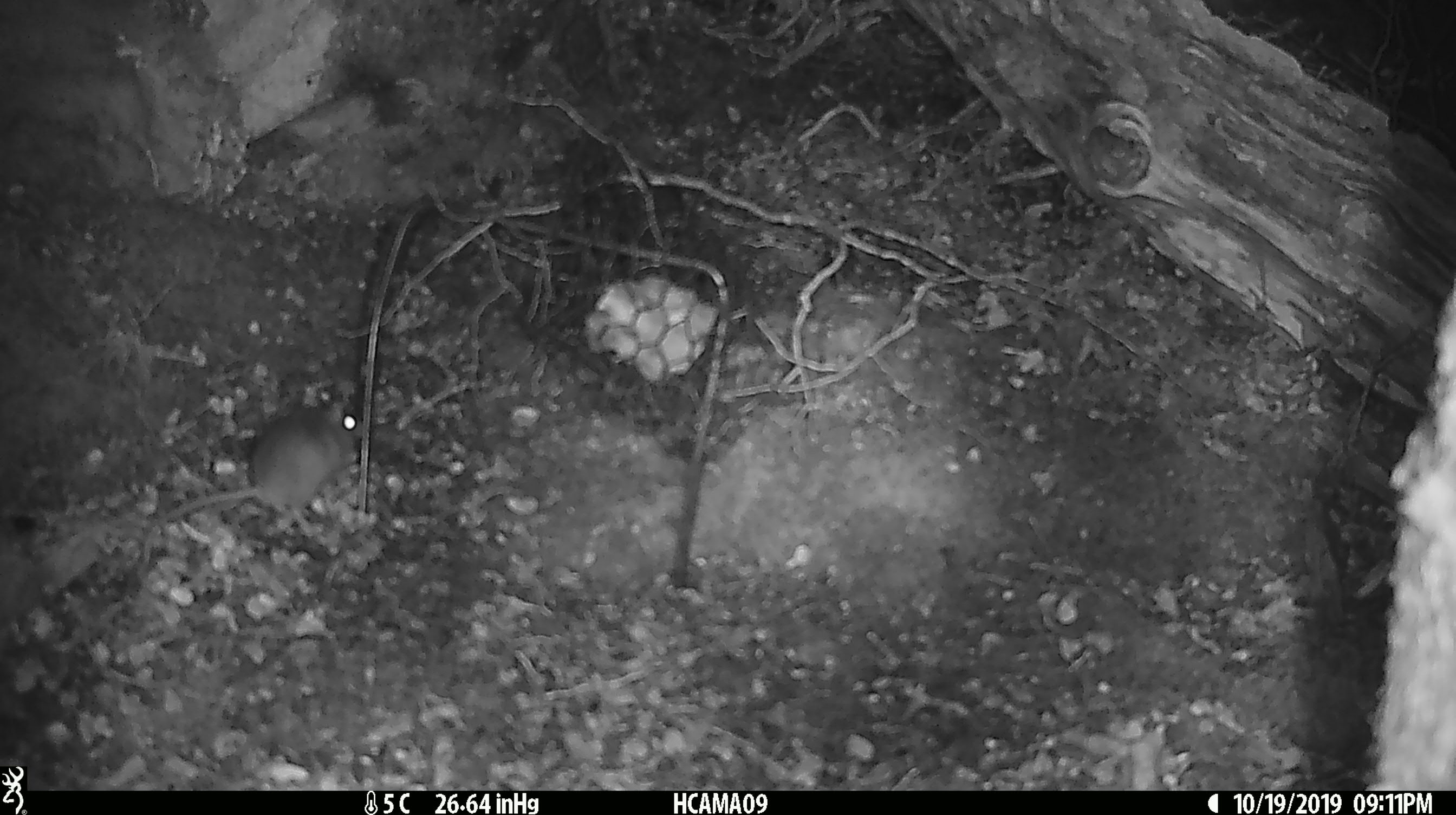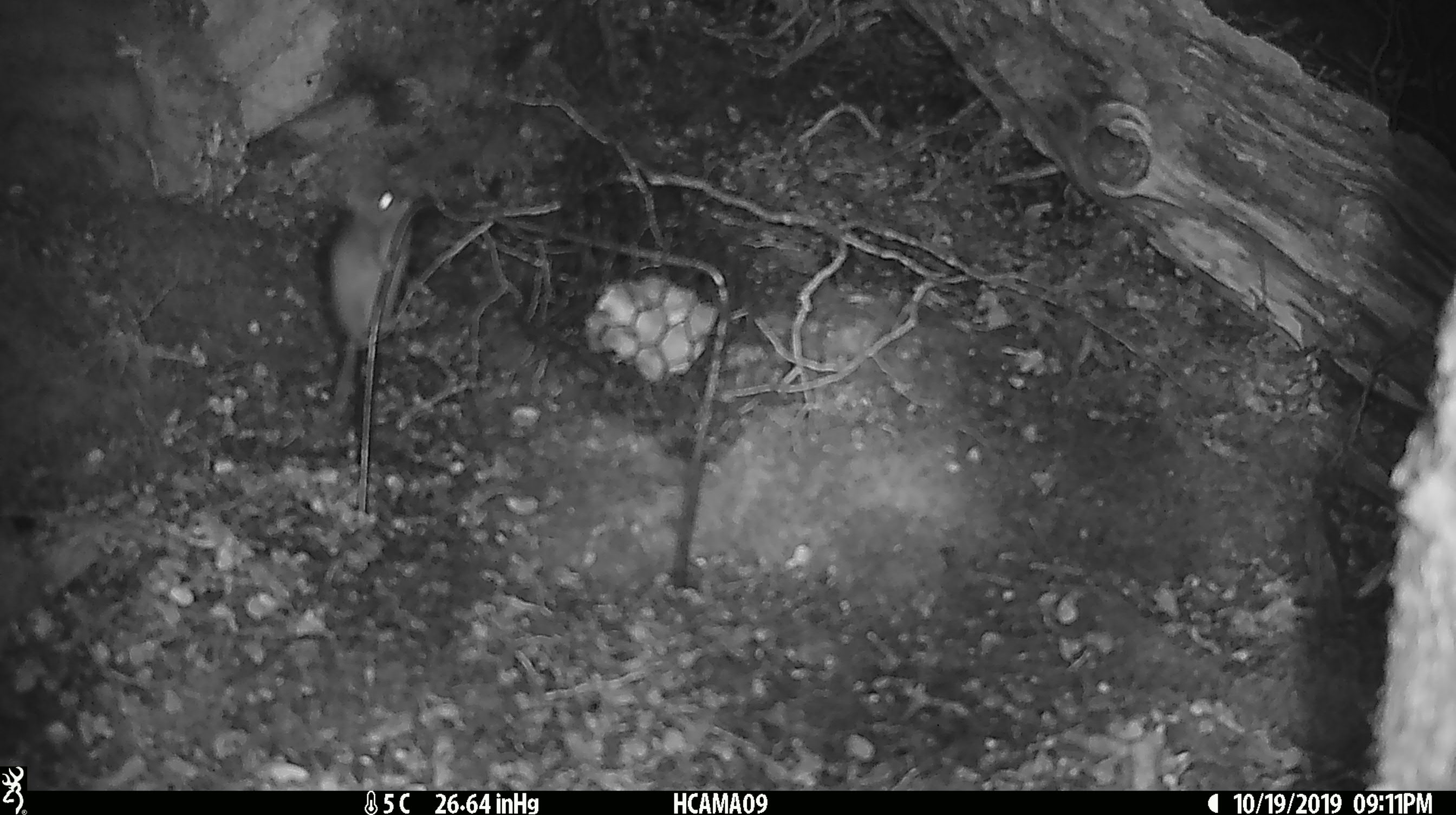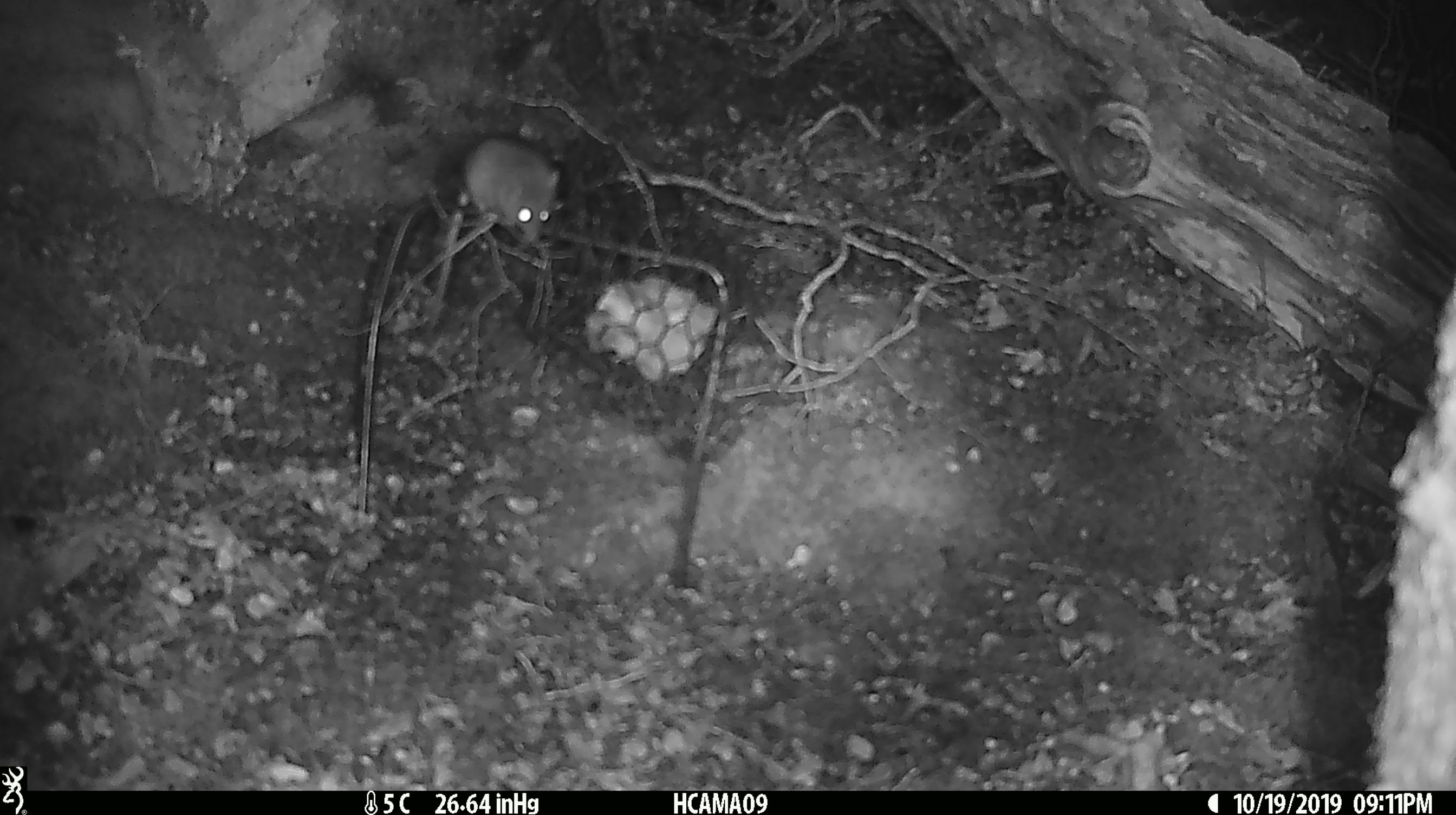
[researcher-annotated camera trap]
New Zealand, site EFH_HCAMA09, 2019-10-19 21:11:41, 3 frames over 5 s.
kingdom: Animalia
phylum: Chordata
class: Mammalia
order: Rodentia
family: Muridae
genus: Mus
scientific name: Mus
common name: mouse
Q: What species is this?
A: Mouse (Mus).